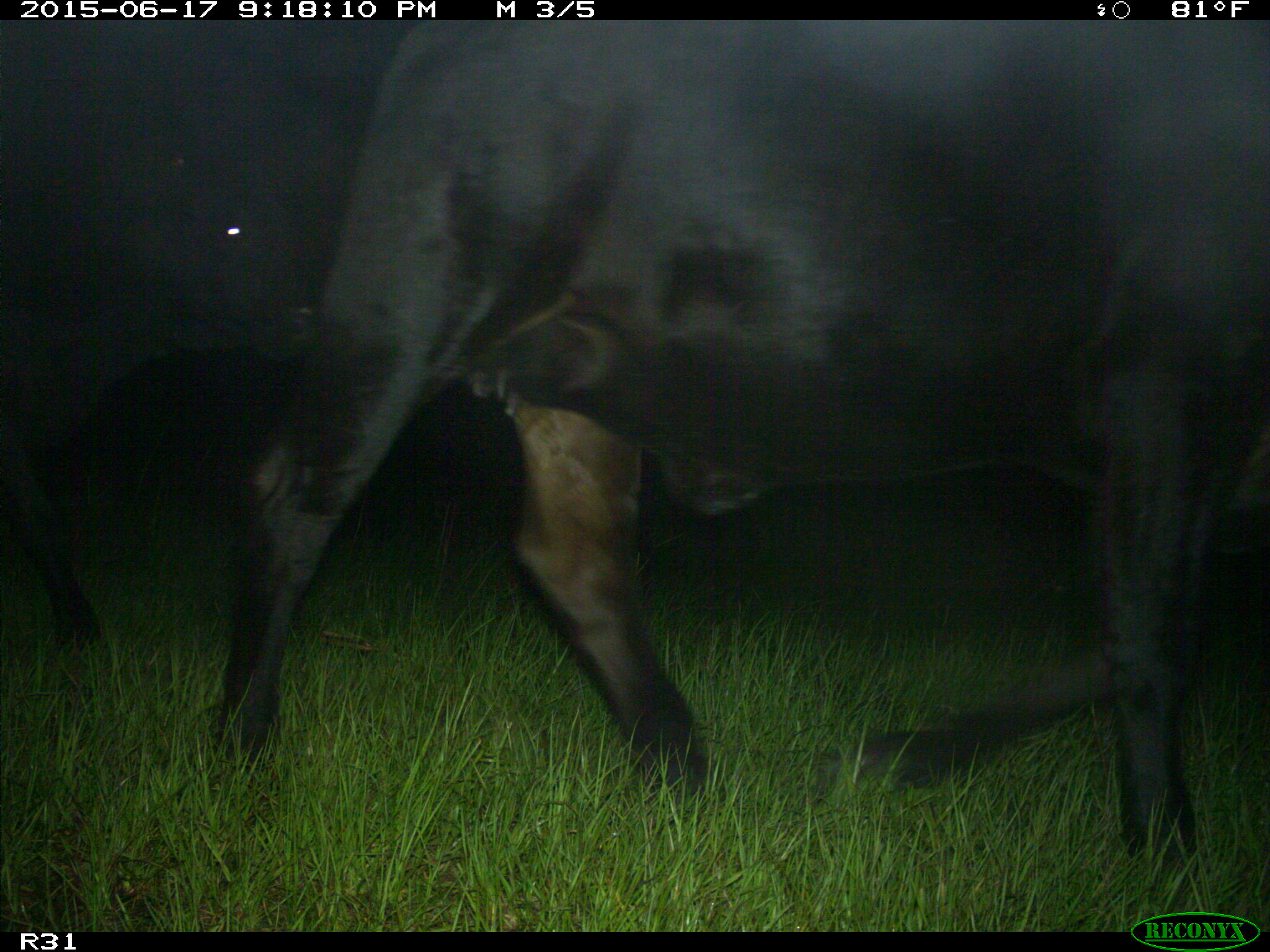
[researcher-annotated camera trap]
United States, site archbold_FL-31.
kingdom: Animalia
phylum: Chordata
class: Mammalia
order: Artiodactyla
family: Bovidae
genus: Bos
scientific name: Bos taurus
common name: domestic cow